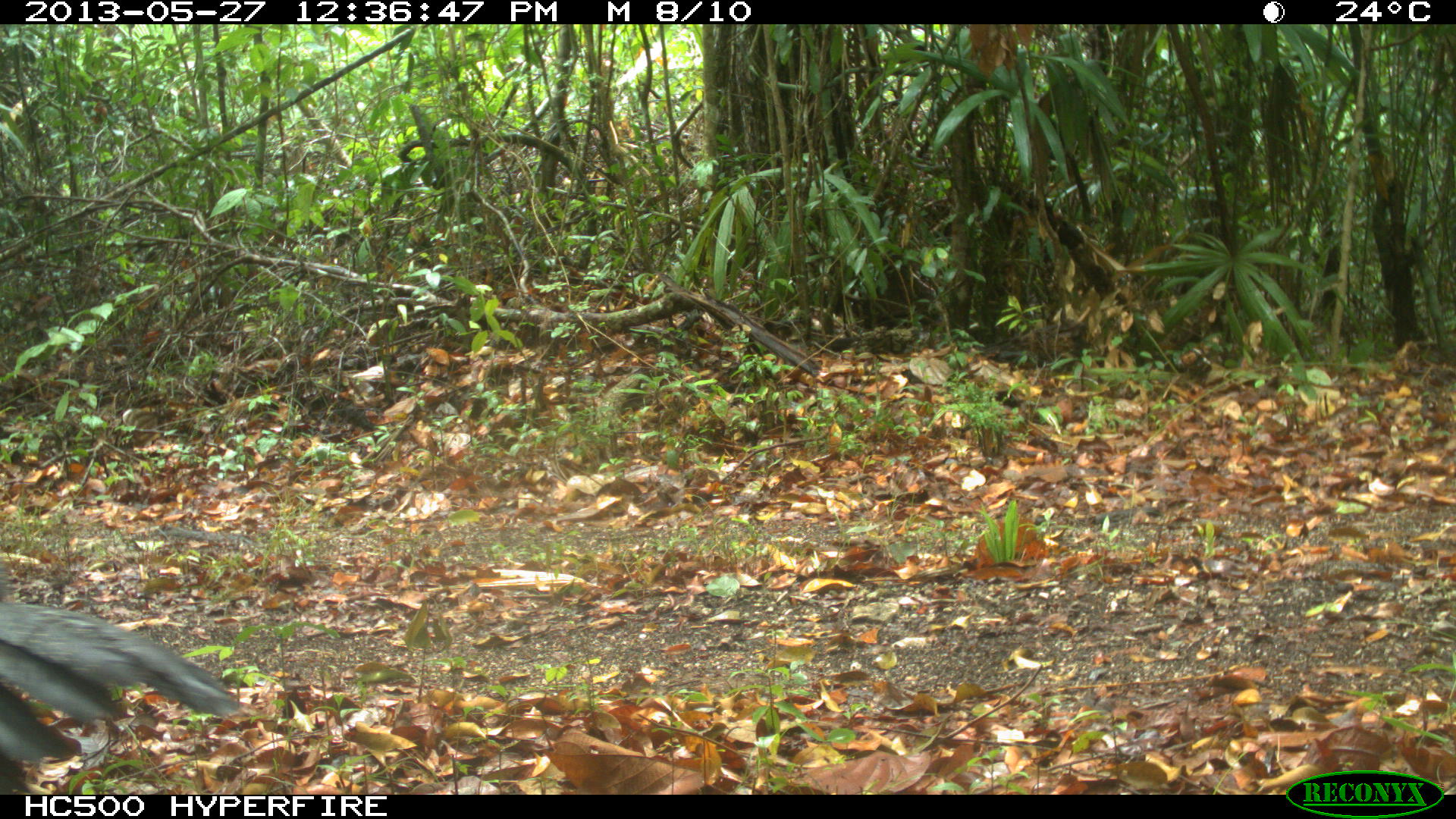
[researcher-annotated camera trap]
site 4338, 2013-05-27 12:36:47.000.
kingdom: Animalia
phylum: Chordata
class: Aves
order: Galliformes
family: Cracidae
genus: Crax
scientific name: Crax rubra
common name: great curassow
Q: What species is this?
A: Crax rubra (great curassow).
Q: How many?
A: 2.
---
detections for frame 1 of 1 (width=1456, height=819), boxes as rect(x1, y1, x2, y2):
crax rubra: rect(0, 602, 239, 791)